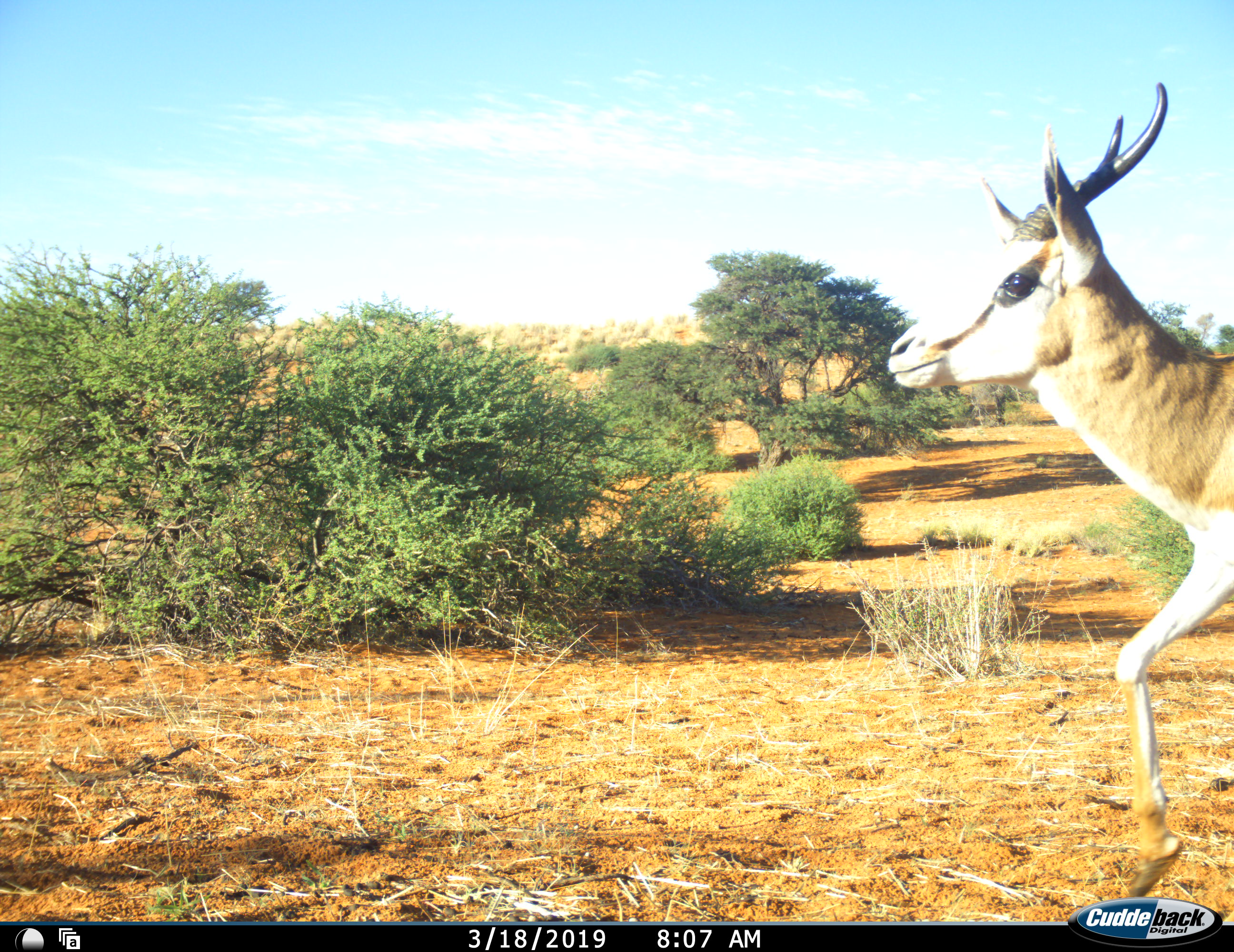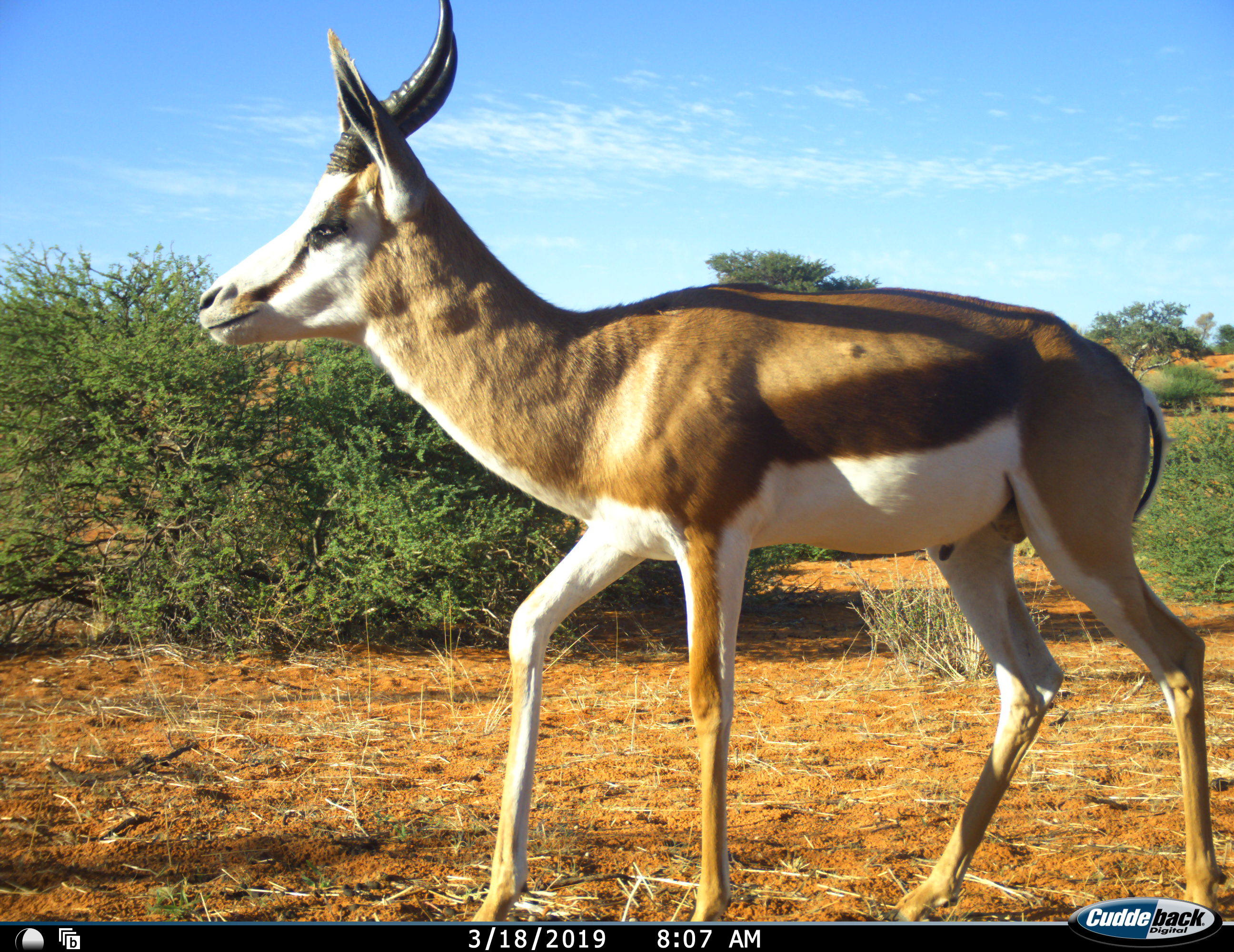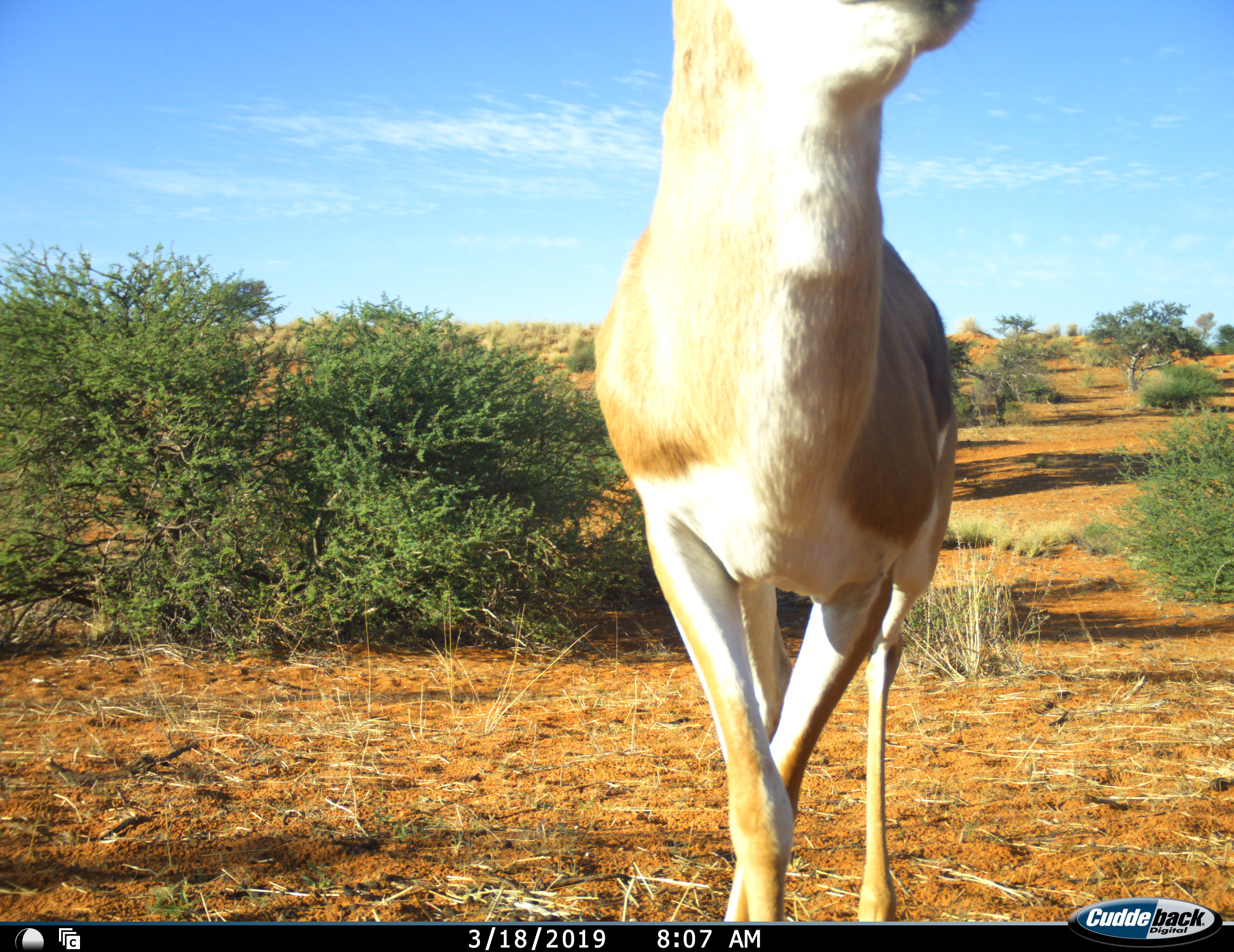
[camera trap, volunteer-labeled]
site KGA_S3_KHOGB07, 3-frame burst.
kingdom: Animalia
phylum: Chordata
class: Mammalia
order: Artiodactyla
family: Bovidae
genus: Antidorcas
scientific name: Antidorcas marsupialis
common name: springbok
Springbok (Antidorcas marsupialis), count 1. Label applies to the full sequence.